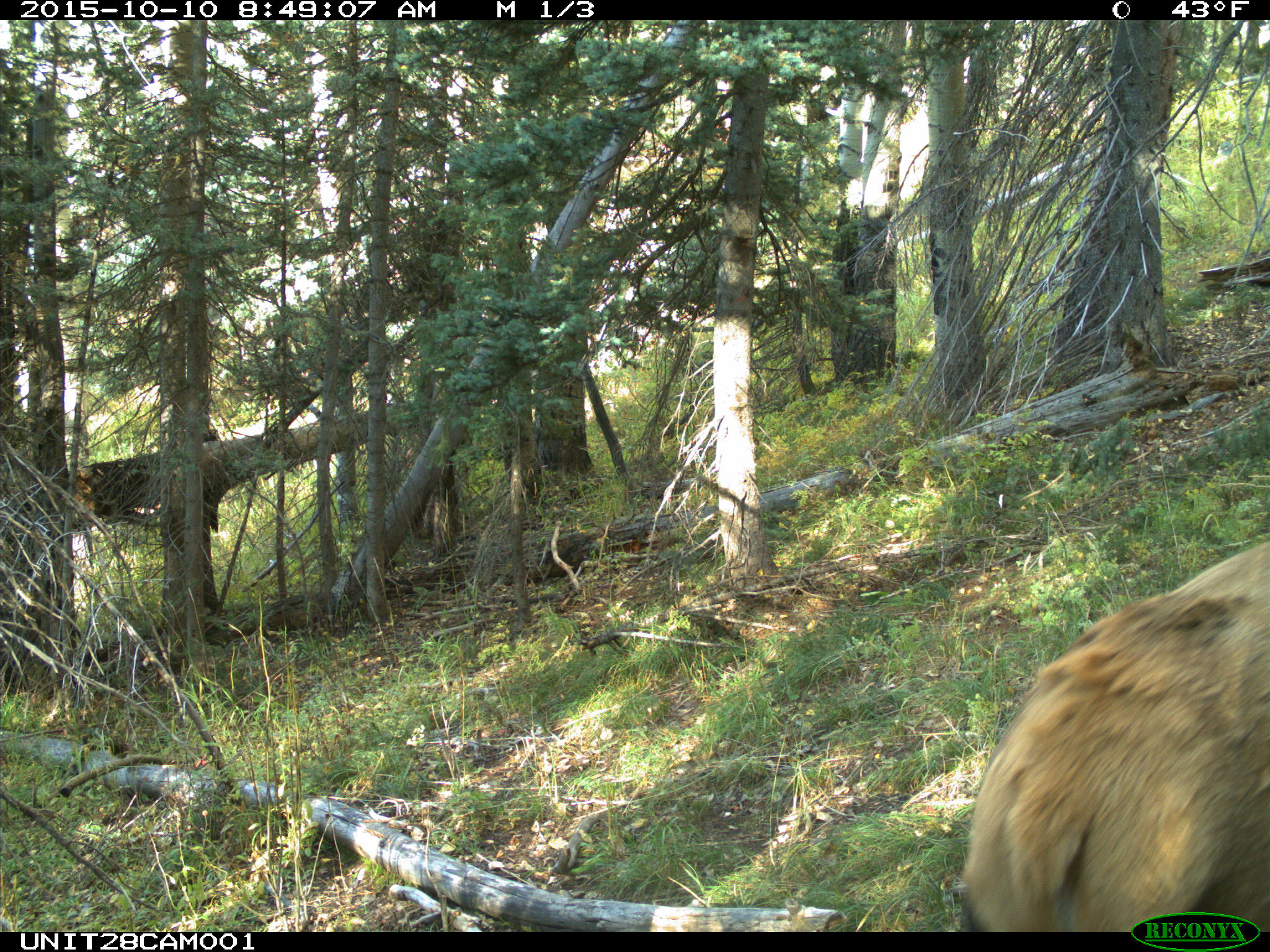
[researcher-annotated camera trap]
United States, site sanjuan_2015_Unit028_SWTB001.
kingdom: Animalia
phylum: Chordata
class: Mammalia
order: Artiodactyla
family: Cervidae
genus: Cervus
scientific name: Cervus elaphus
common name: red deer